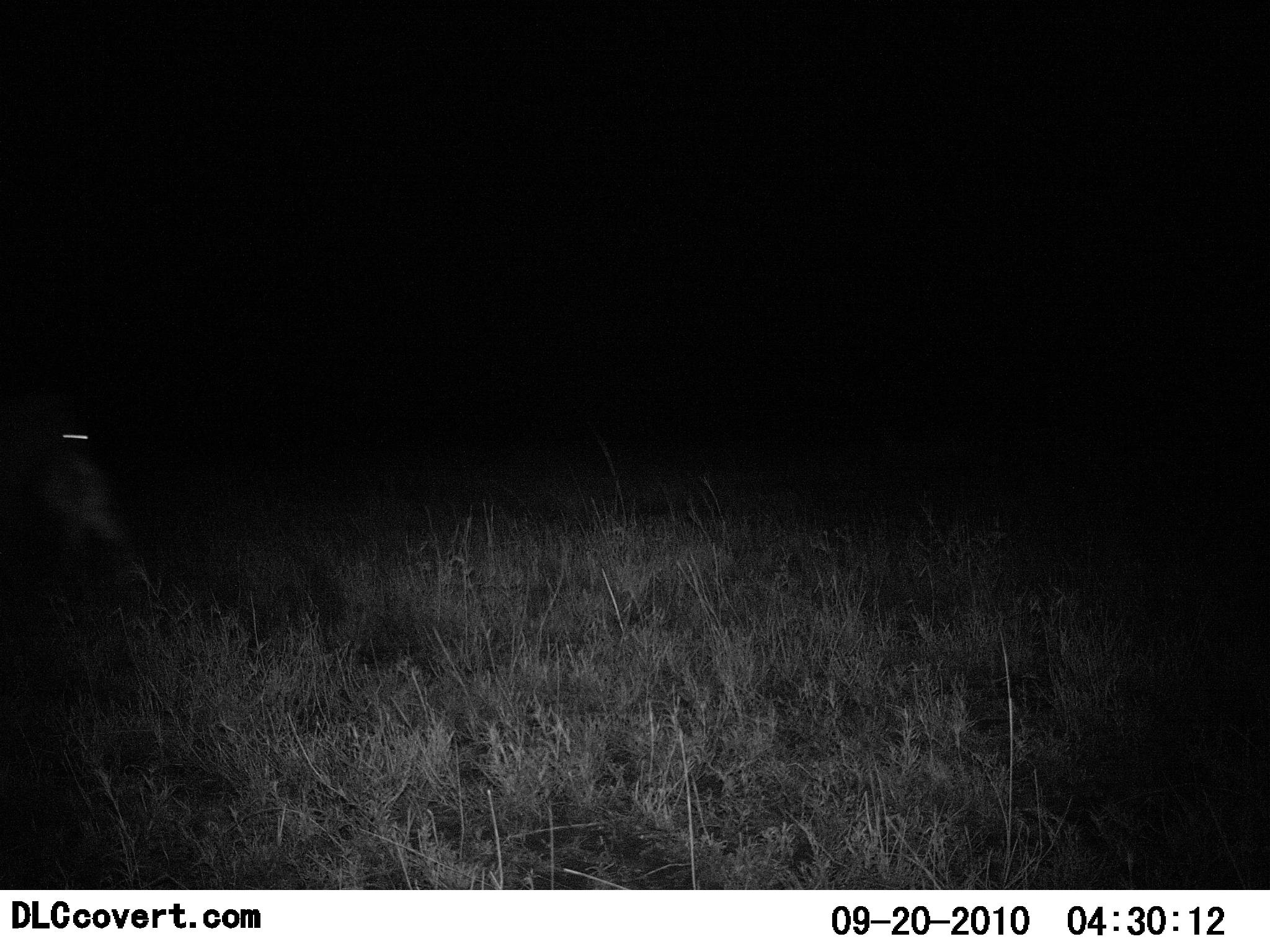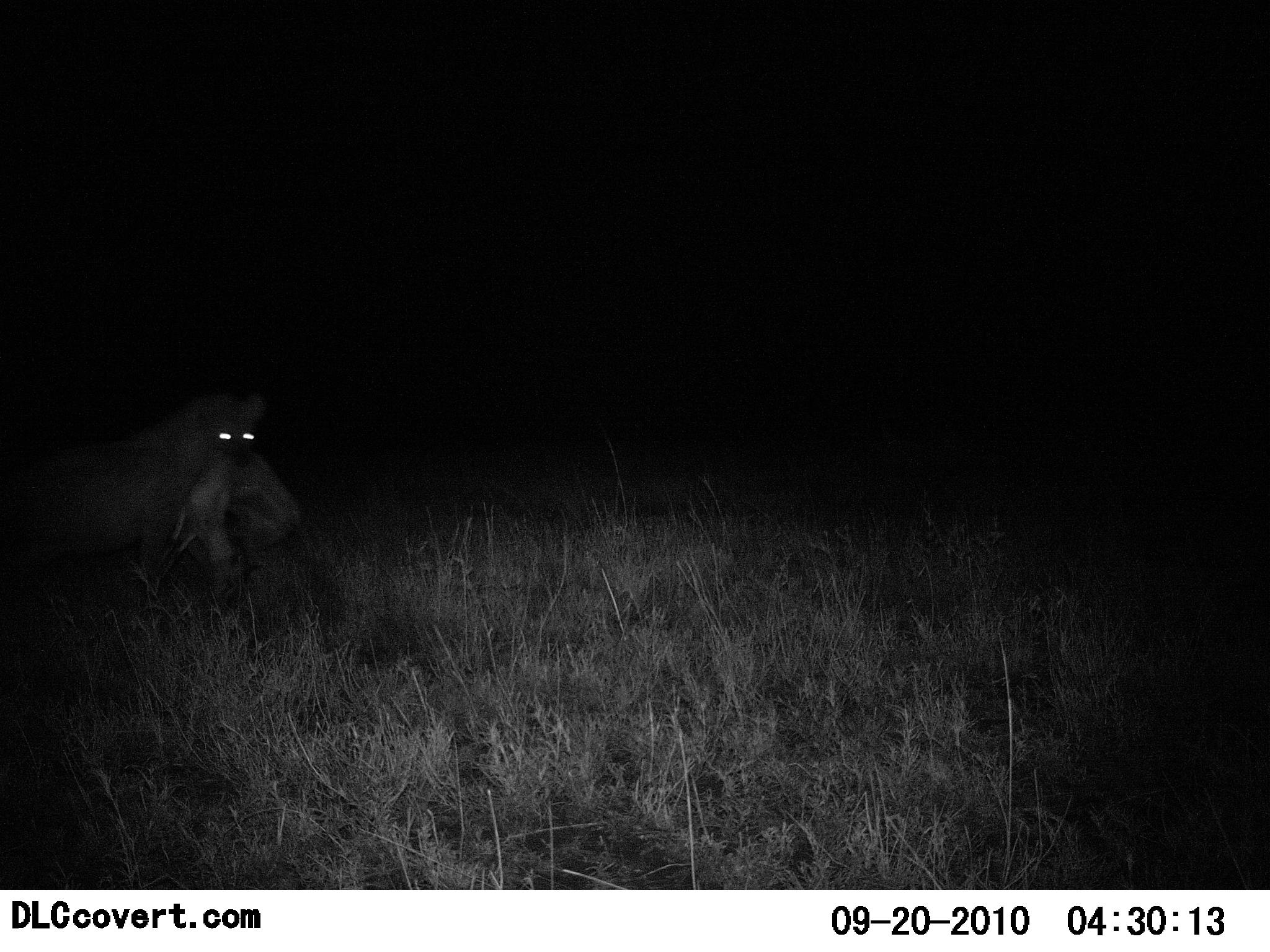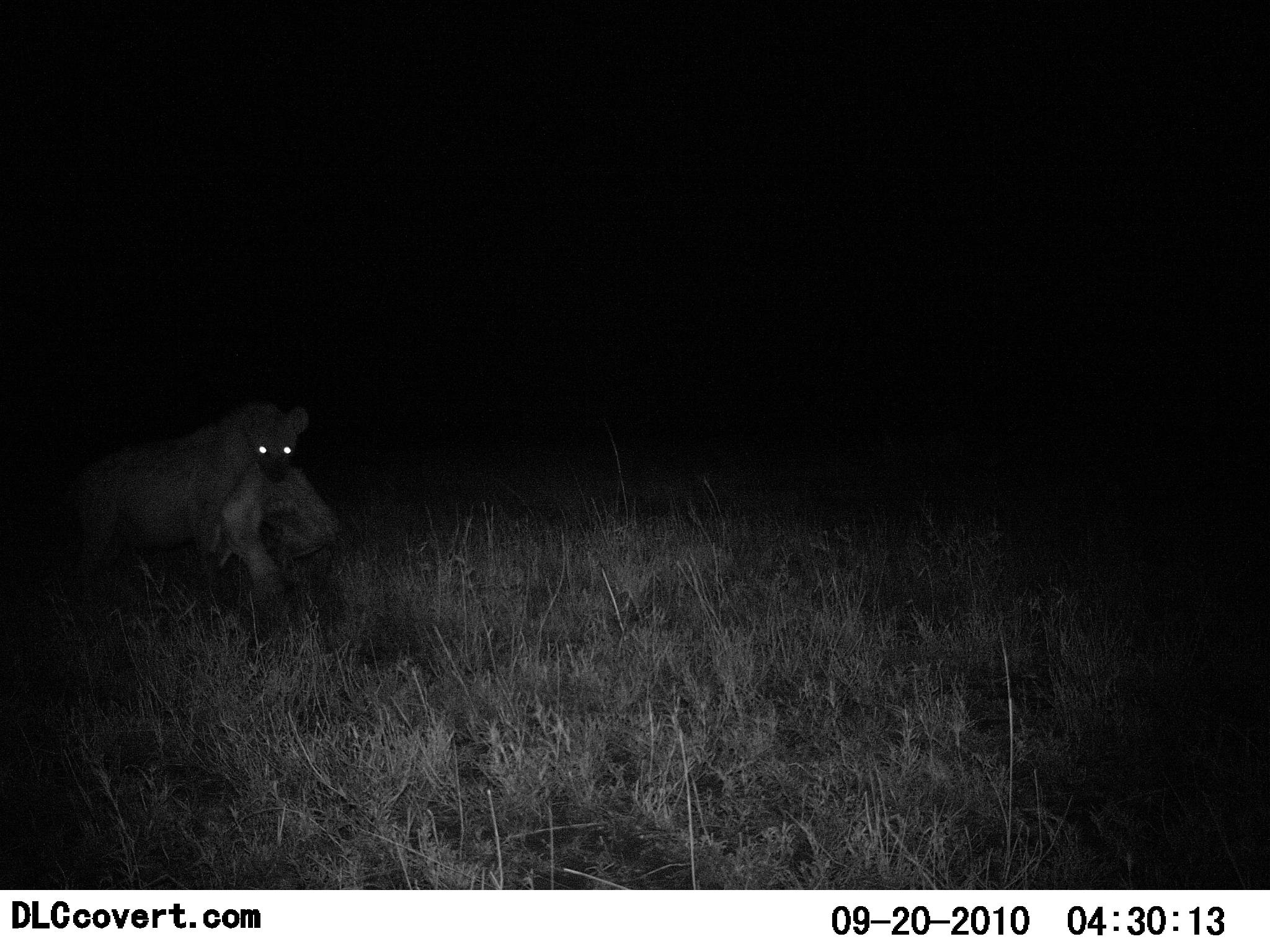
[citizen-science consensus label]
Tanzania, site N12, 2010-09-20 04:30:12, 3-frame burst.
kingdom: Animalia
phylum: Chordata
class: Mammalia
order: Carnivora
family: Hyaenidae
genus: Crocuta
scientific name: Crocuta crocuta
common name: spotted hyena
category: hyenaspotted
Hyenaspotted (spotted hyena) (Crocuta crocuta), count 1. Behavior (volunteer vote fractions): standing 0%, resting 0%, moving 46%, interacting 8%. Young present (vote fraction): 0%. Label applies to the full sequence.